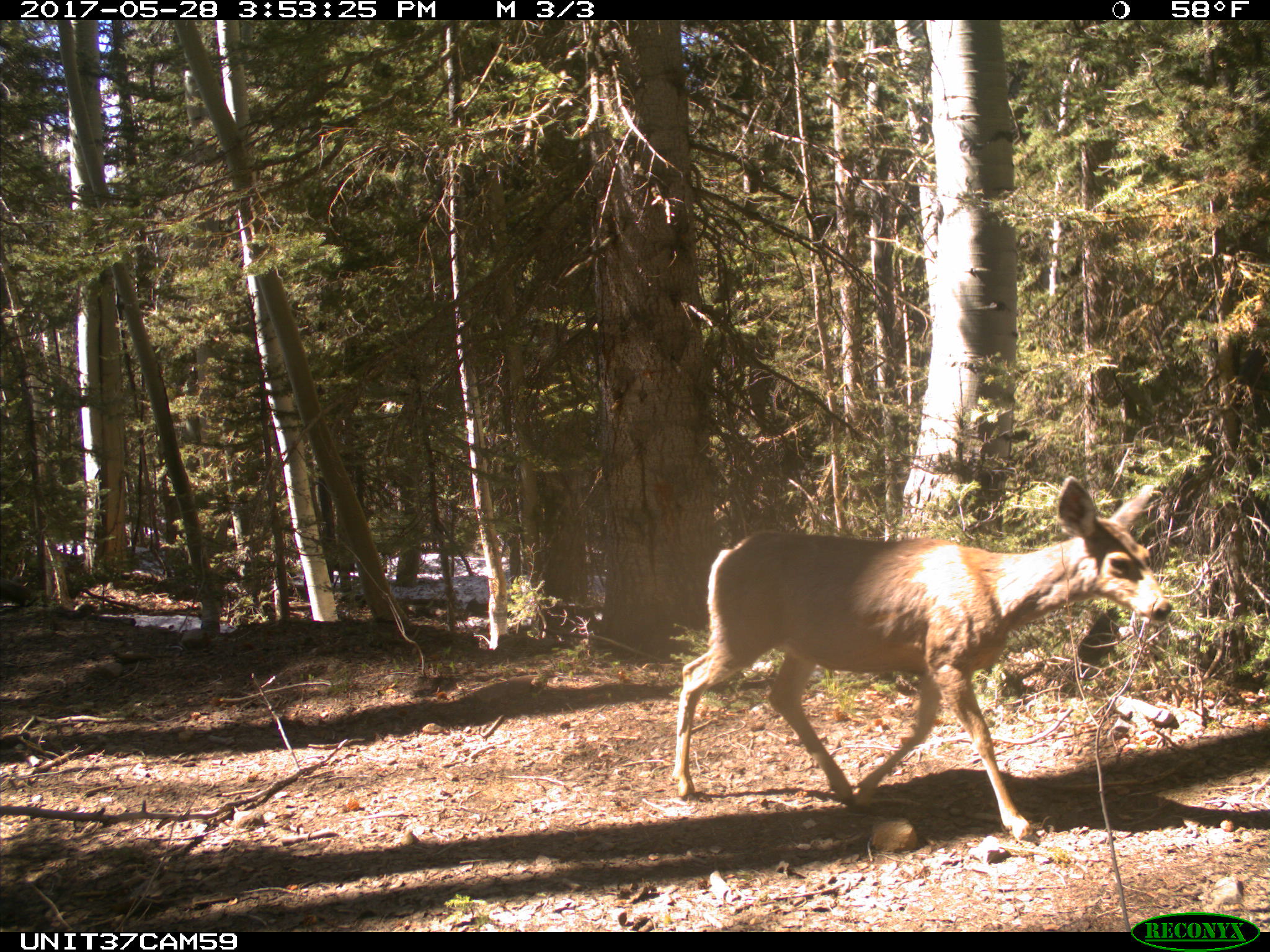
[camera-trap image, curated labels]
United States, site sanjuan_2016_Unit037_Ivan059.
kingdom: Animalia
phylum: Chordata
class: Mammalia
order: Artiodactyla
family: Cervidae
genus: Odocoileus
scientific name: Odocoileus hemionus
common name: mule deer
Odocoileus hemionus (mule deer).